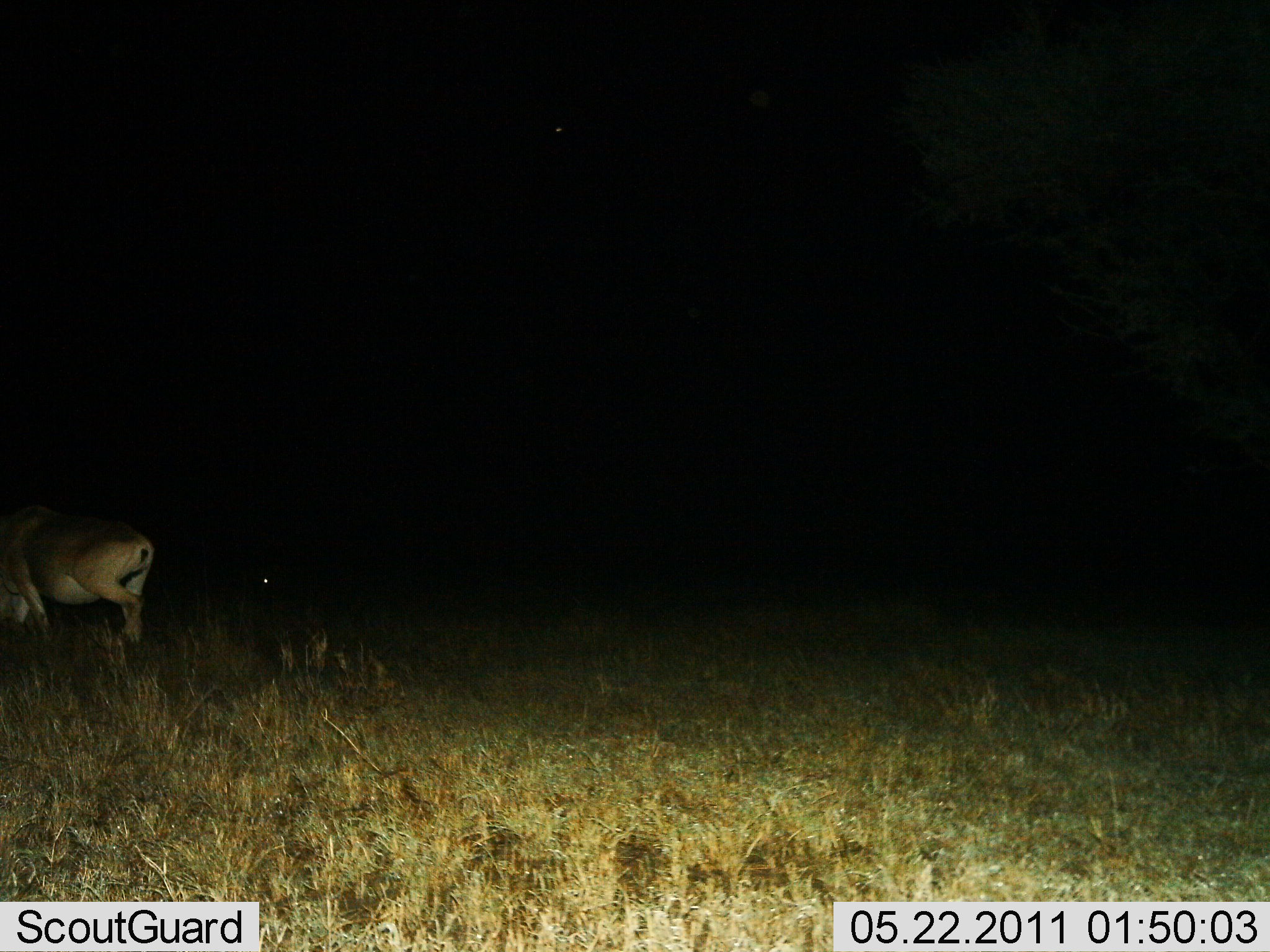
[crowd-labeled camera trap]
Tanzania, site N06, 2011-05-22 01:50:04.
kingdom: Animalia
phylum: Chordata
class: Mammalia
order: Artiodactyla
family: Bovidae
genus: Nanger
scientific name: Nanger granti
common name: grant's gazelle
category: gazellegrants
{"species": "gazellegrants (grant's gazelle) (Nanger granti)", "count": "1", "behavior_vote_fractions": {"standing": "40%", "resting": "0%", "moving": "60%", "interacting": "0%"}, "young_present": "0%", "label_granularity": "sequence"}